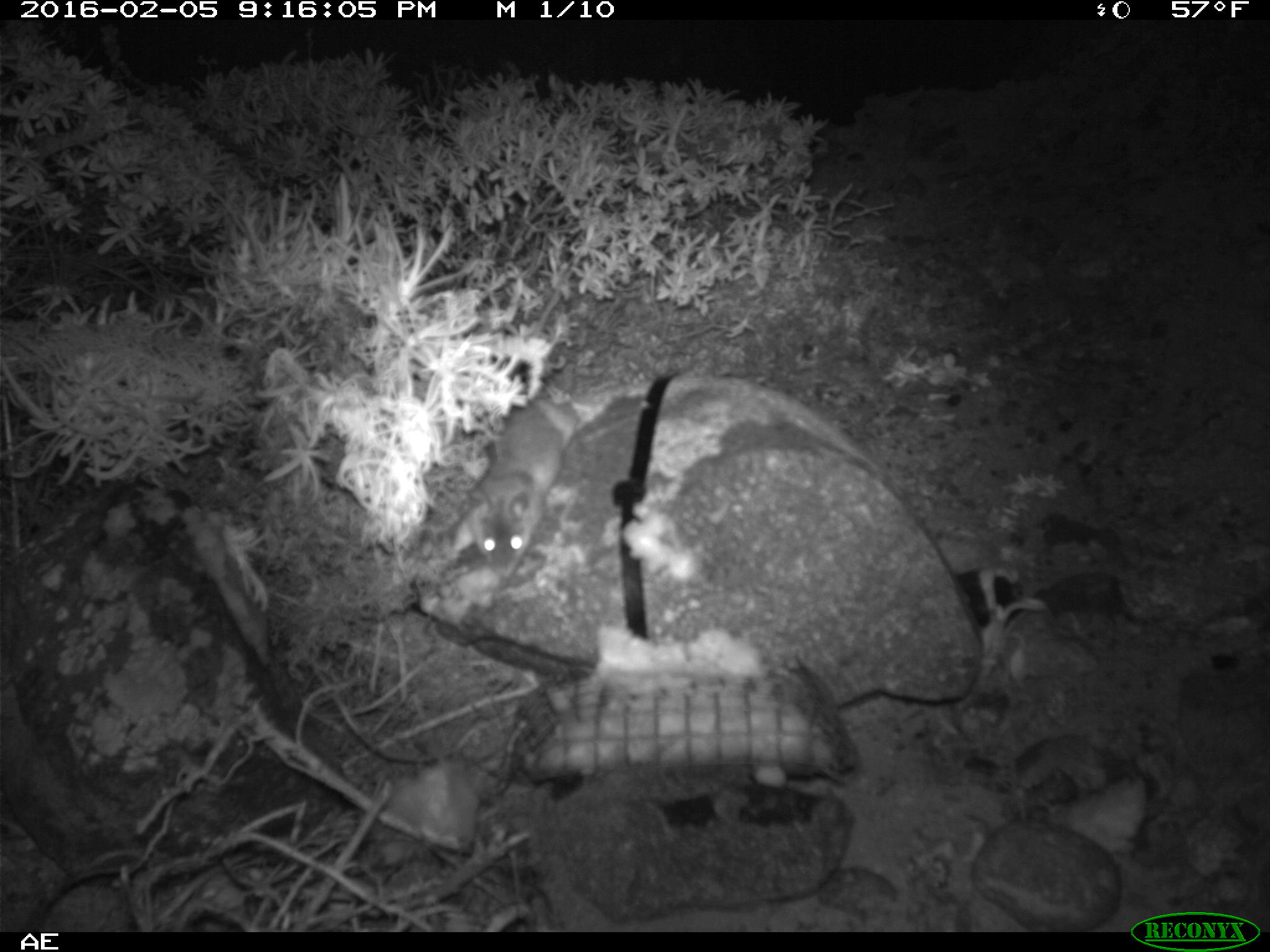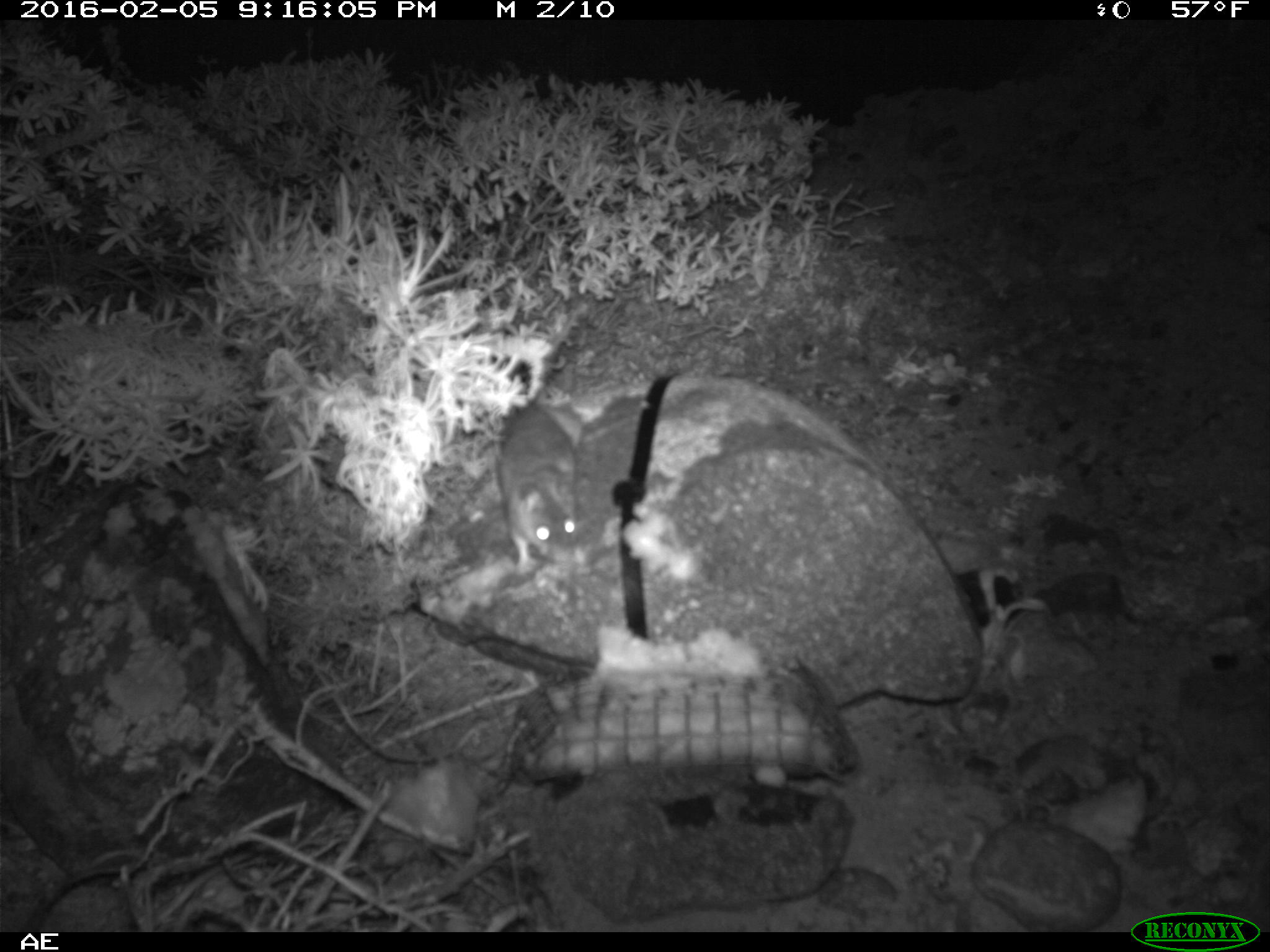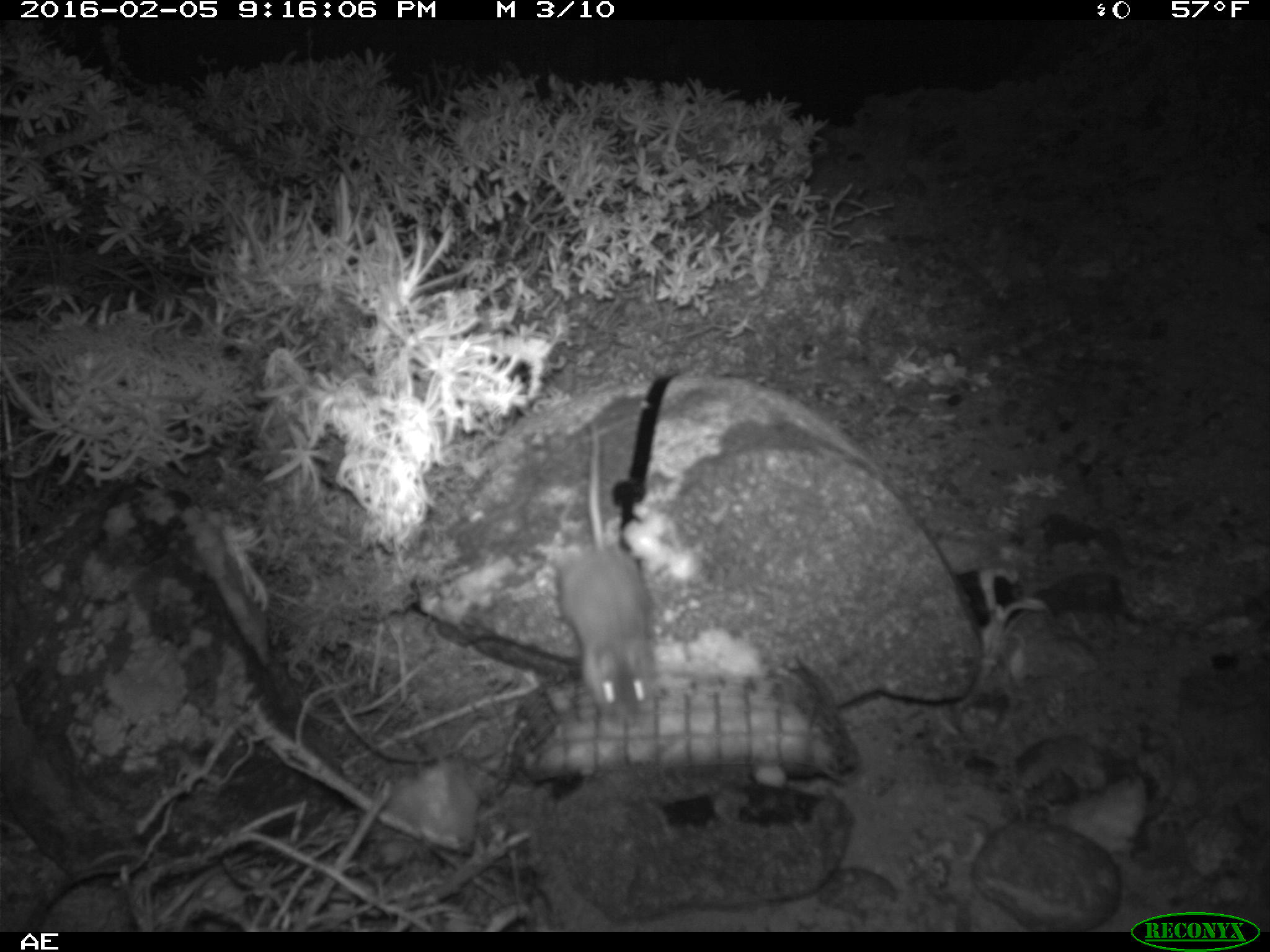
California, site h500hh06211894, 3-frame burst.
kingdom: Animalia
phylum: Chordata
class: Mammalia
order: Rodentia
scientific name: Rodentia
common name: rodent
Rodent (Rodentia).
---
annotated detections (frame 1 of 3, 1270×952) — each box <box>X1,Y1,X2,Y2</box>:
rodent: <box>468,392,581,581</box>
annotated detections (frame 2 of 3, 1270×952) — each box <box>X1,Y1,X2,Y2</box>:
rodent: <box>493,399,582,574</box>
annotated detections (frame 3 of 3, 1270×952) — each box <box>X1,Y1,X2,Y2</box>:
rodent: <box>554,416,662,723</box>